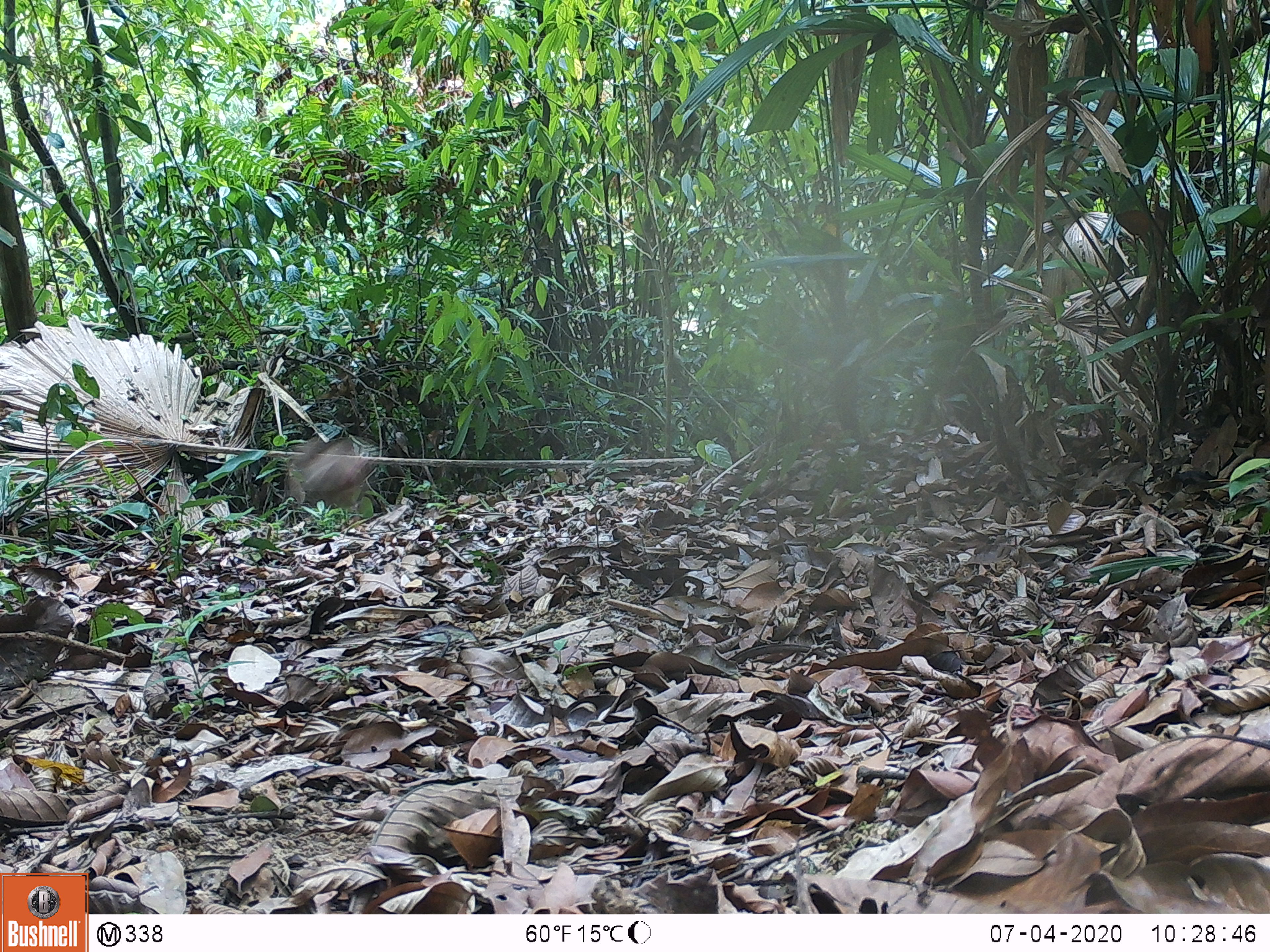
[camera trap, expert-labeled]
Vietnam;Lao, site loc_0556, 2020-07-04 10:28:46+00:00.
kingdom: Animalia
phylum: Chordata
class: Mammalia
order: Primates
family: Cercopithecidae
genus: Macaca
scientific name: Macaca arctoides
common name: stump-tailed macaque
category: stump tailed macaque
Stump tailed macaque (stump-tailed macaque) (Macaca arctoides). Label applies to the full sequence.